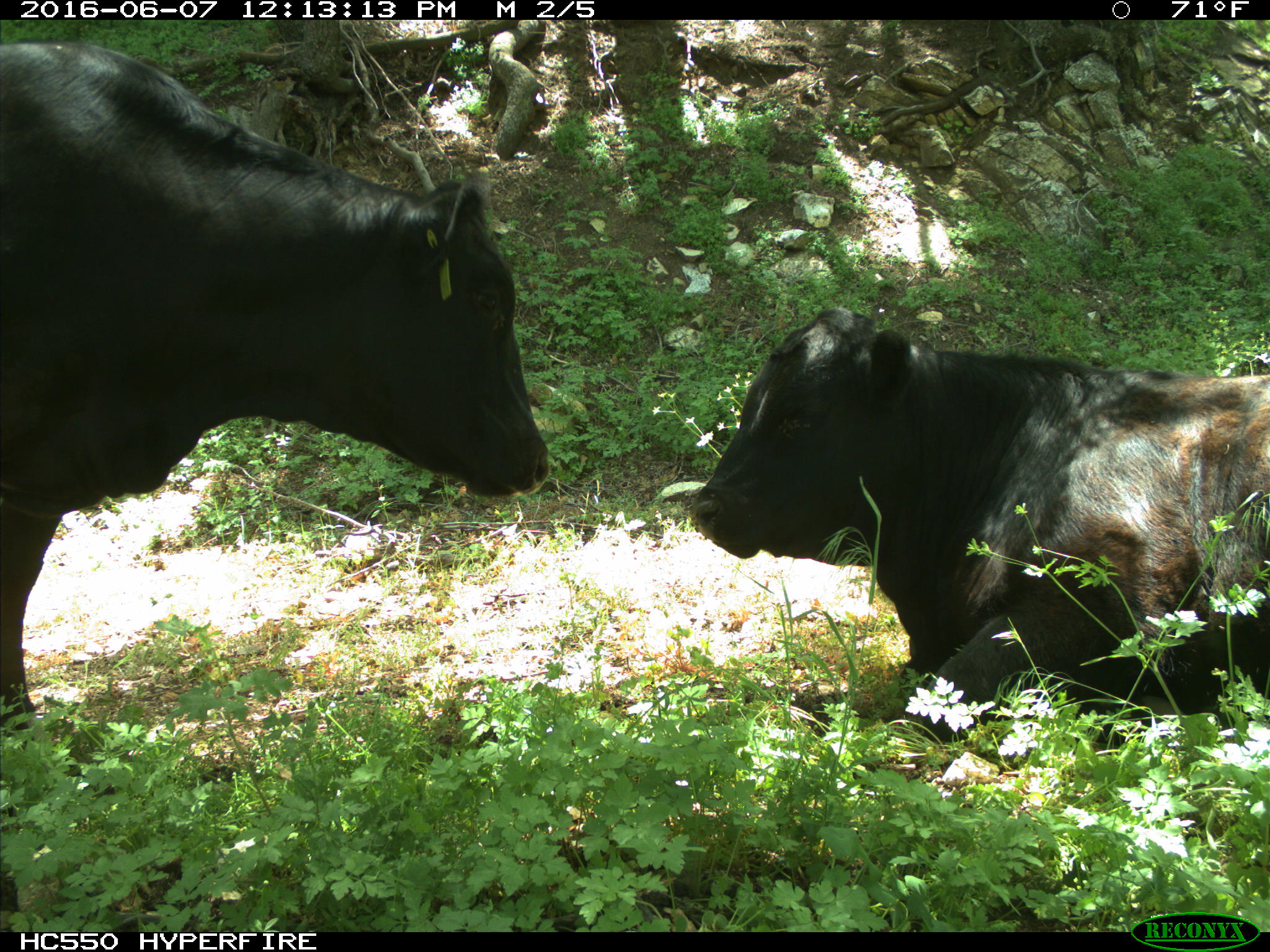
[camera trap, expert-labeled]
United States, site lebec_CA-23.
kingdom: Animalia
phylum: Chordata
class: Mammalia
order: Artiodactyla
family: Bovidae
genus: Bos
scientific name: Bos taurus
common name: domestic cow